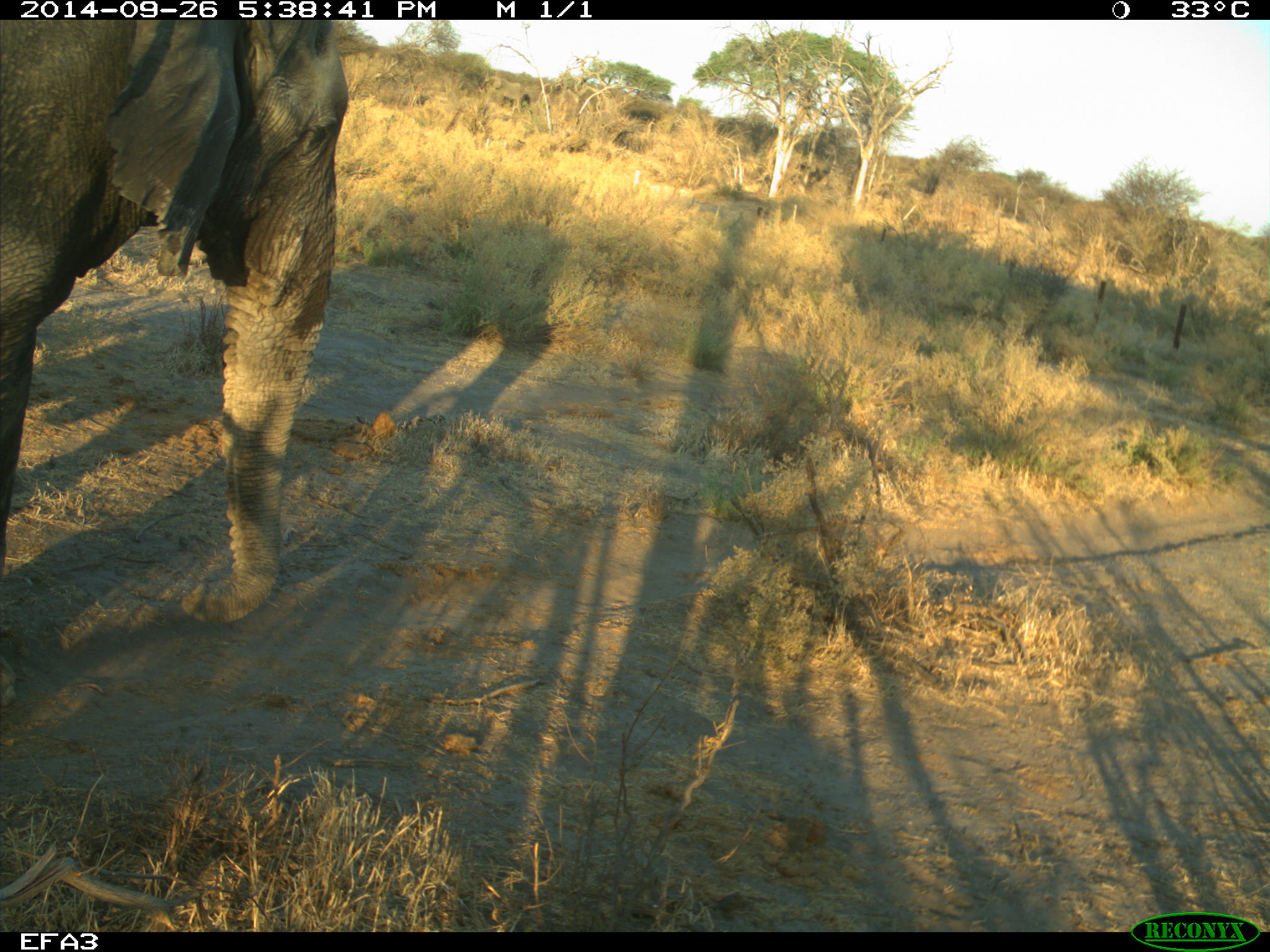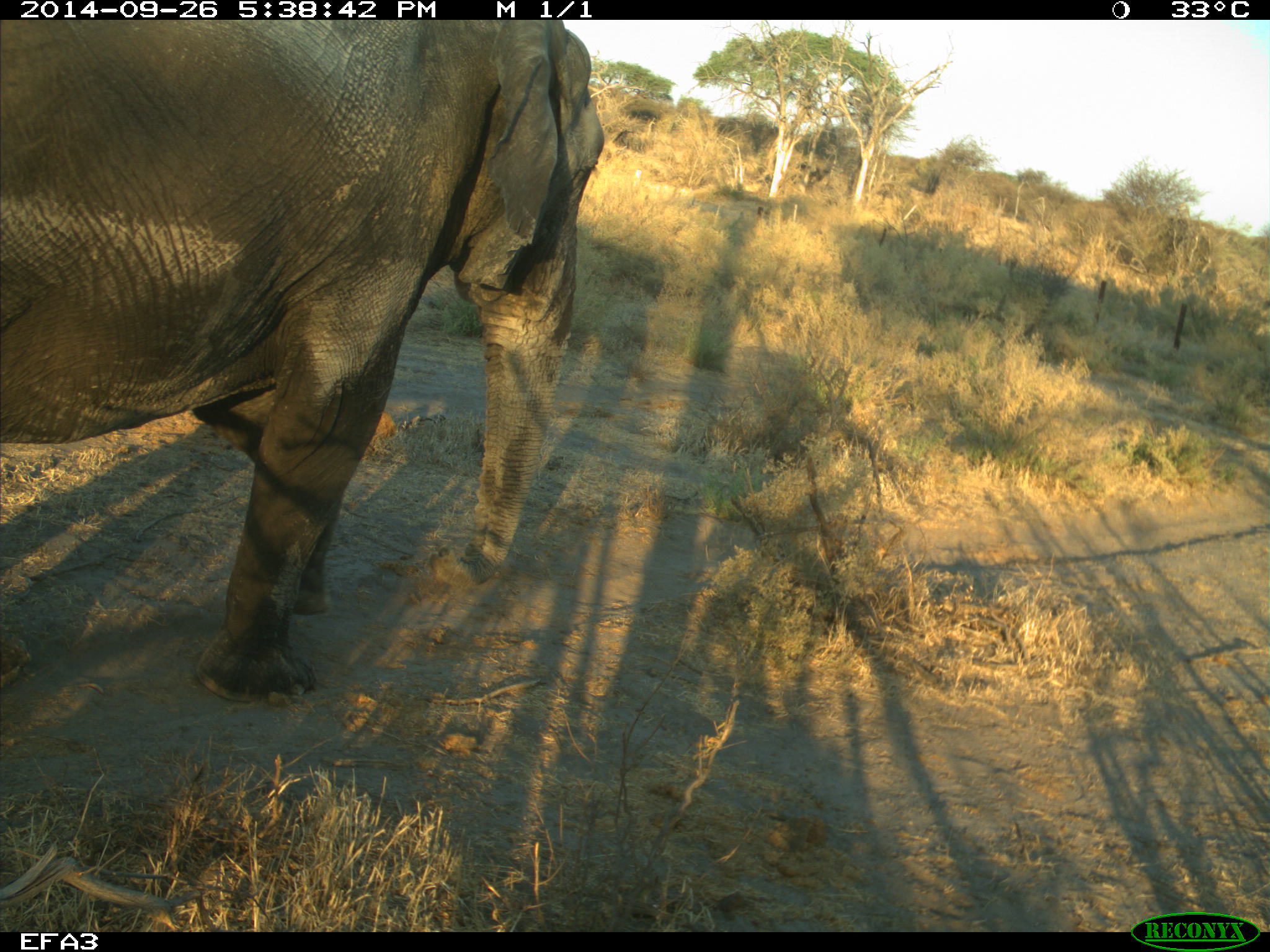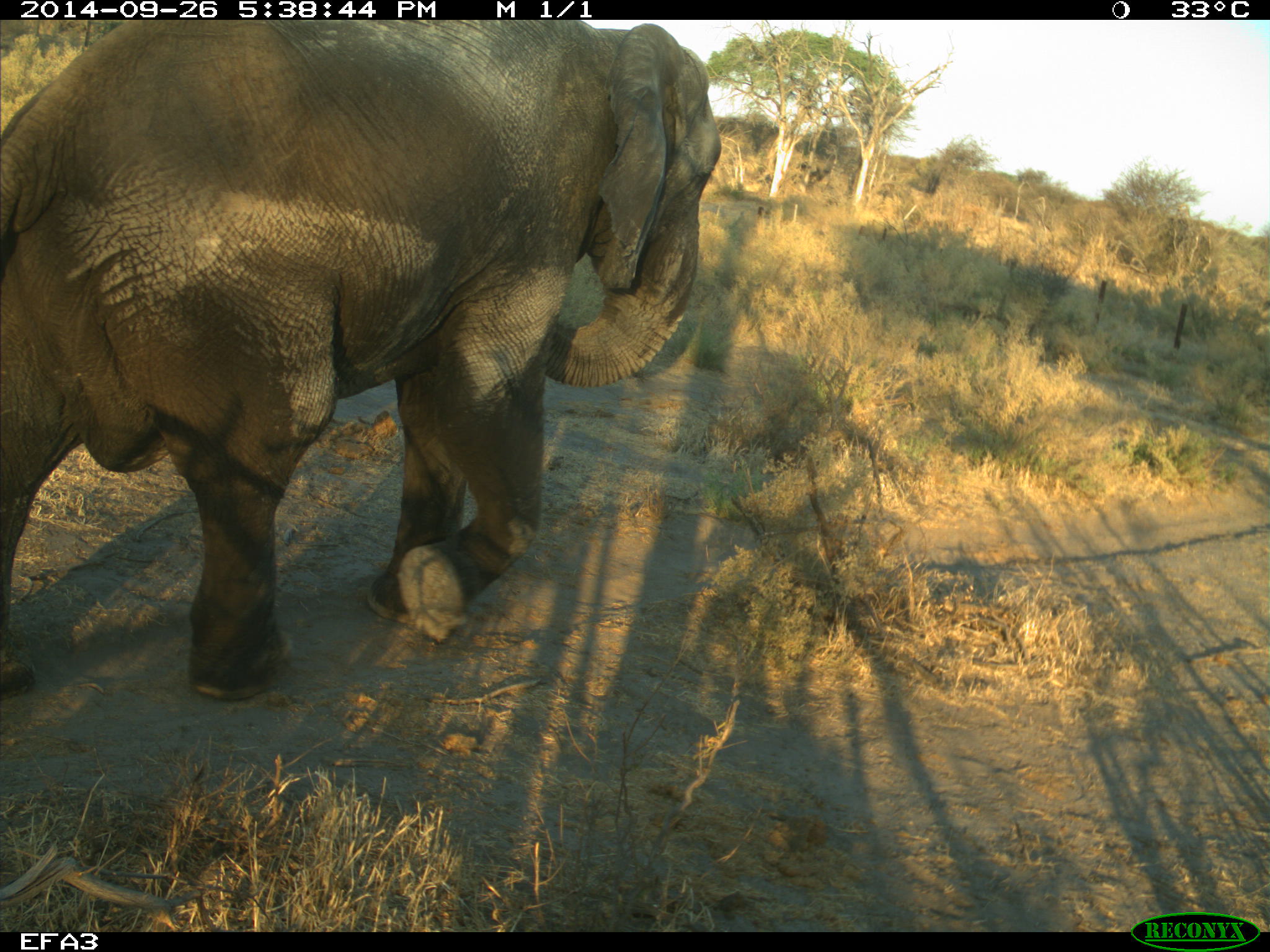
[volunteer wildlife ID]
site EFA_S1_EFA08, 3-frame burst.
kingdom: Animalia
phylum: Chordata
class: Mammalia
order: Proboscidea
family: Elephantidae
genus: Loxodonta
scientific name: Loxodonta africana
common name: african bush elephant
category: elephant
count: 1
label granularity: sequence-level